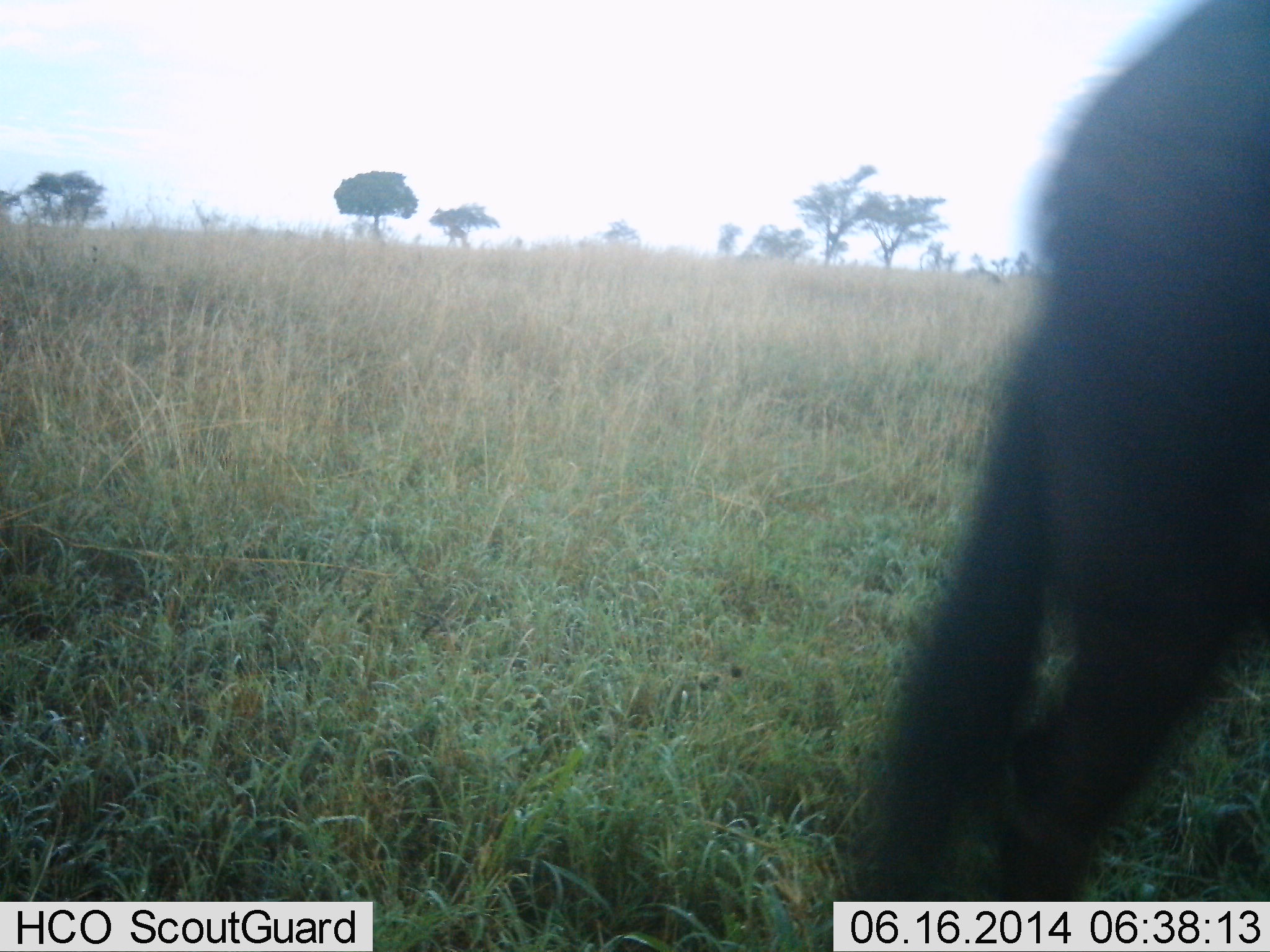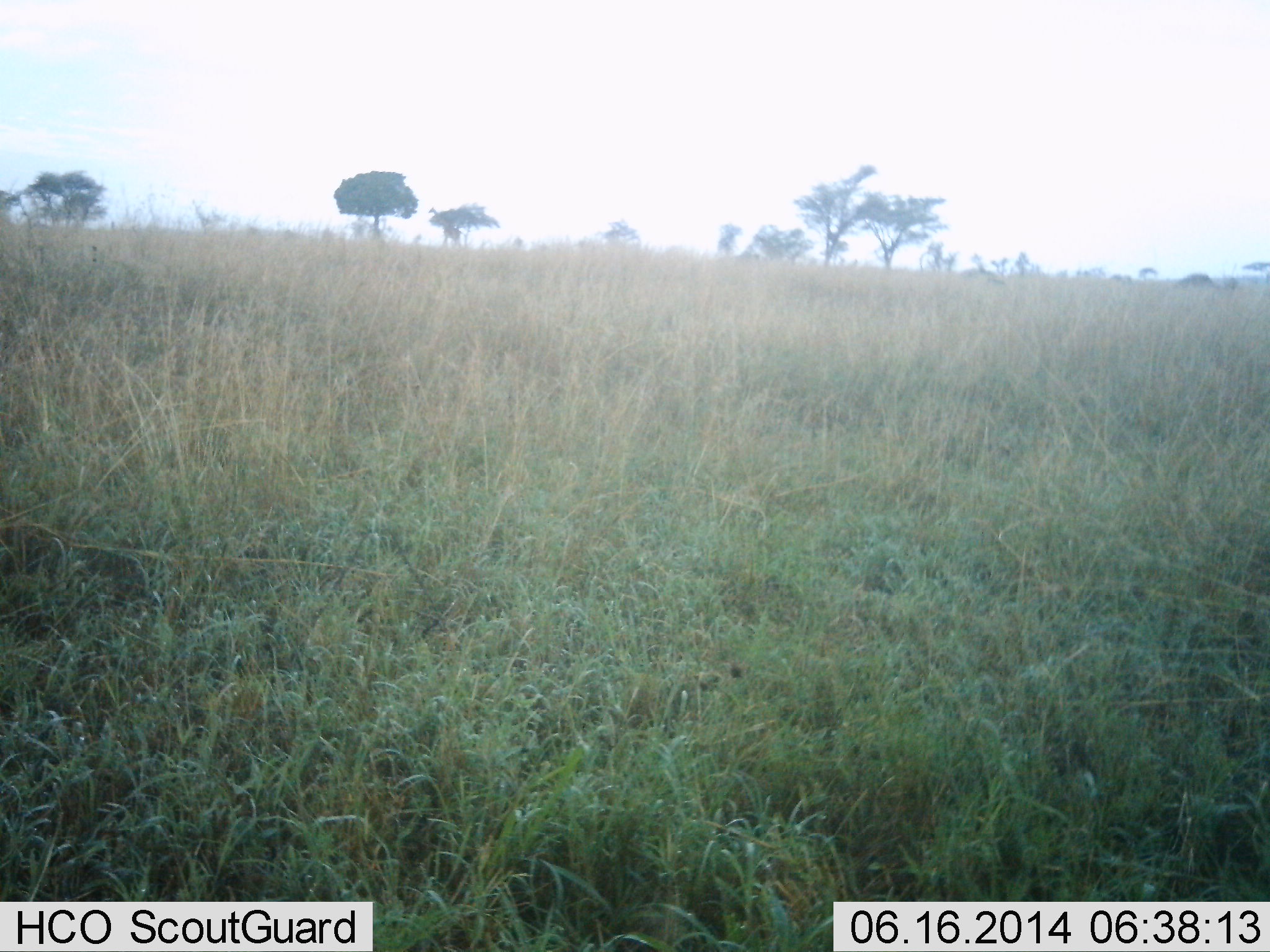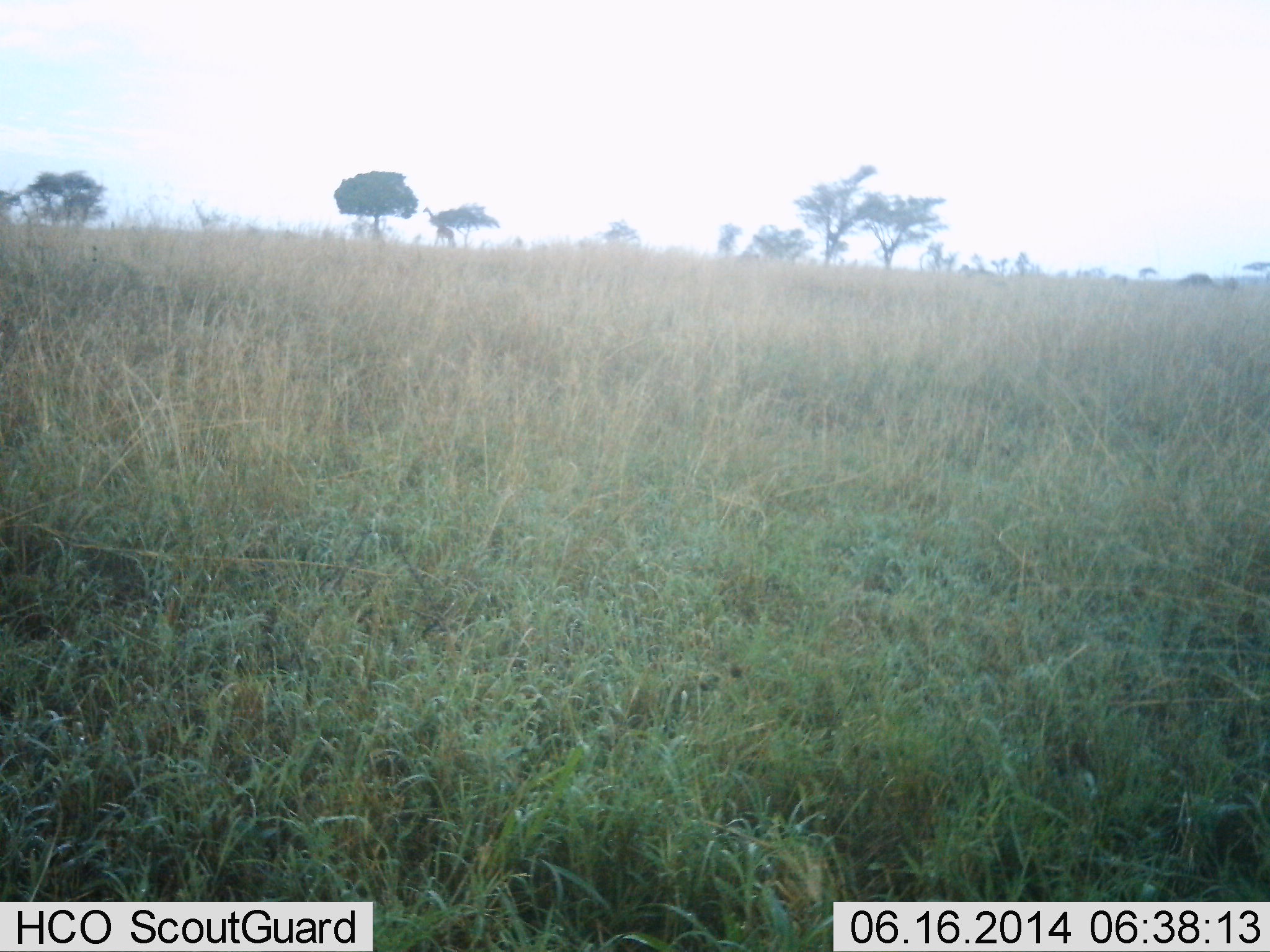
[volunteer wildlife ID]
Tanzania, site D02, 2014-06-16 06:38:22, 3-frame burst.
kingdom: Animalia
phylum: Chordata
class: Mammalia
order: Artiodactyla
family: Giraffidae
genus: Giraffa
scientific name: Giraffa camelopardalis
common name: giraffe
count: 1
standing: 12%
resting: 0%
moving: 100%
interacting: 0%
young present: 0%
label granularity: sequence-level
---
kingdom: Animalia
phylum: Chordata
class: Mammalia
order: Artiodactyla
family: Bovidae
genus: Connochaetes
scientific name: Connochaetes taurinus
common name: blue wildebeest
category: wildebeest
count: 1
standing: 0%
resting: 0%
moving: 100%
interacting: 0%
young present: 0%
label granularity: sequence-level